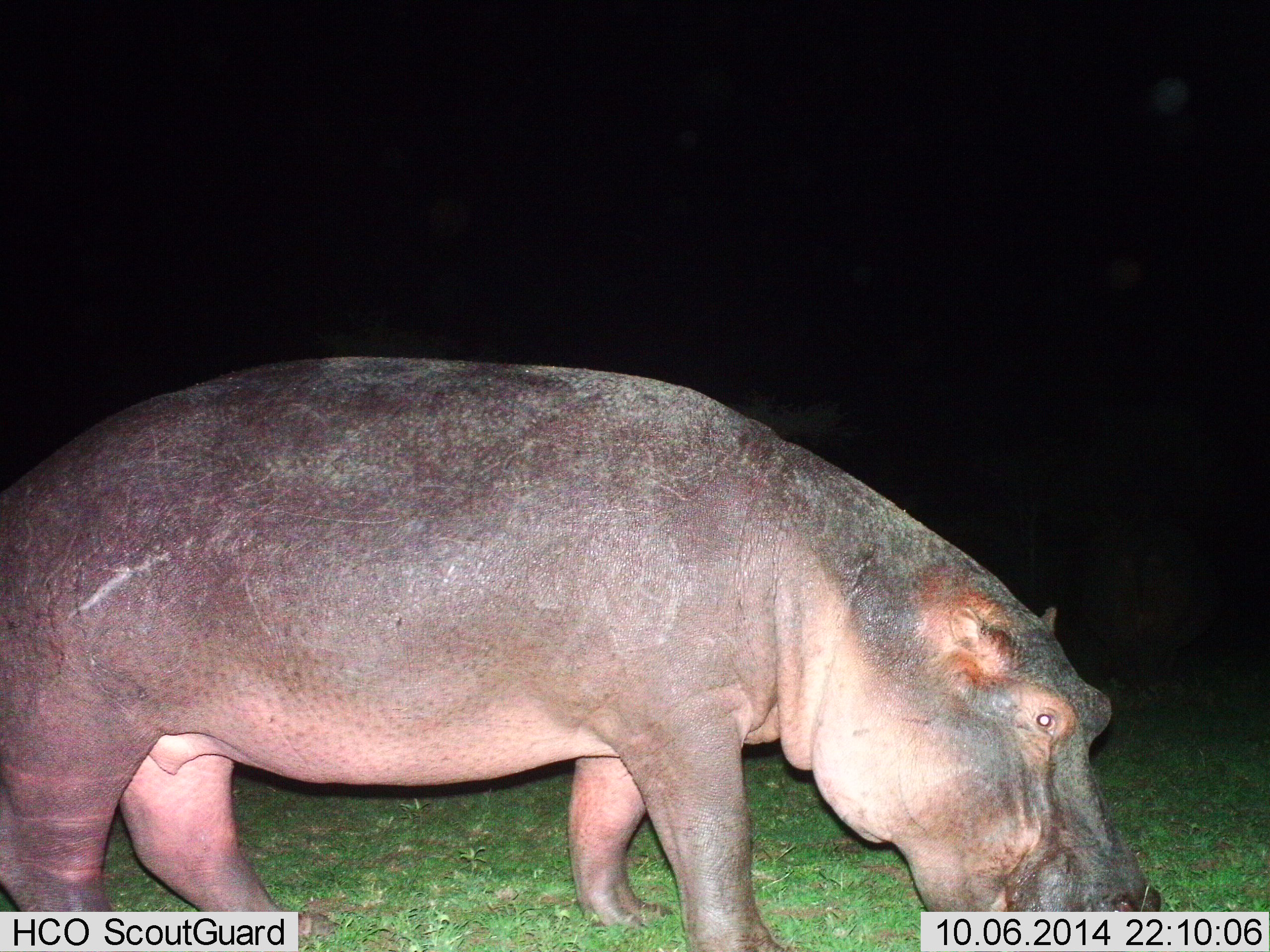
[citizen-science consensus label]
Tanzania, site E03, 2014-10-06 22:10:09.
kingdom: Animalia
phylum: Chordata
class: Mammalia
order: Artiodactyla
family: Hippopotamidae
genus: Hippopotamus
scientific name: Hippopotamus amphibius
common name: hippopotamus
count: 1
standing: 50%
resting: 0%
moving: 40%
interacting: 0%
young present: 0%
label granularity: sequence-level